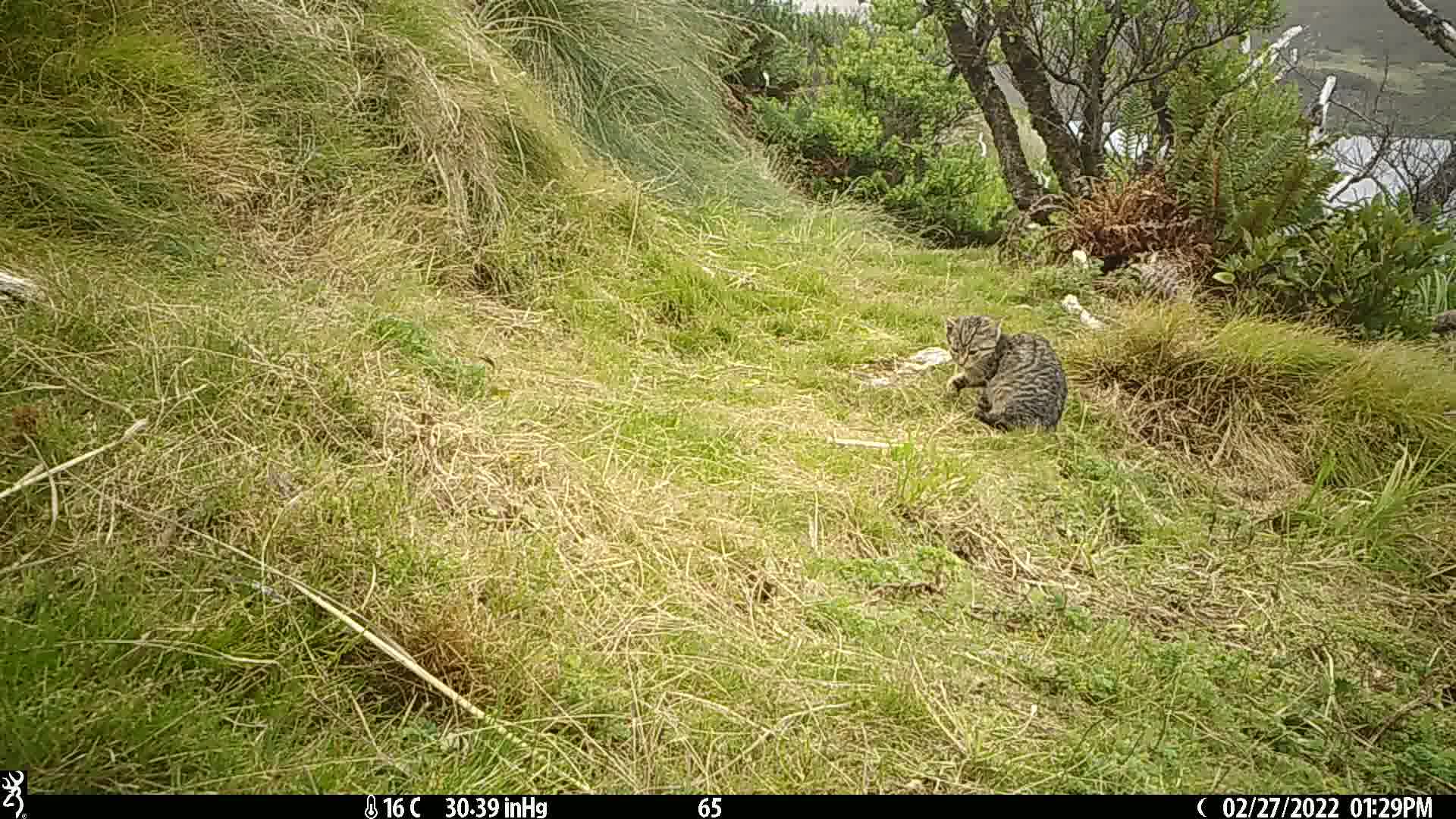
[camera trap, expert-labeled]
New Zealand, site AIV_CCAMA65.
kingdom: Animalia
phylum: Chordata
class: Mammalia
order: Carnivora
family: Felidae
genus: Felis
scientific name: Felis catus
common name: domestic cat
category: cat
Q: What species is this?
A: Cat (domestic cat) (Felis catus).